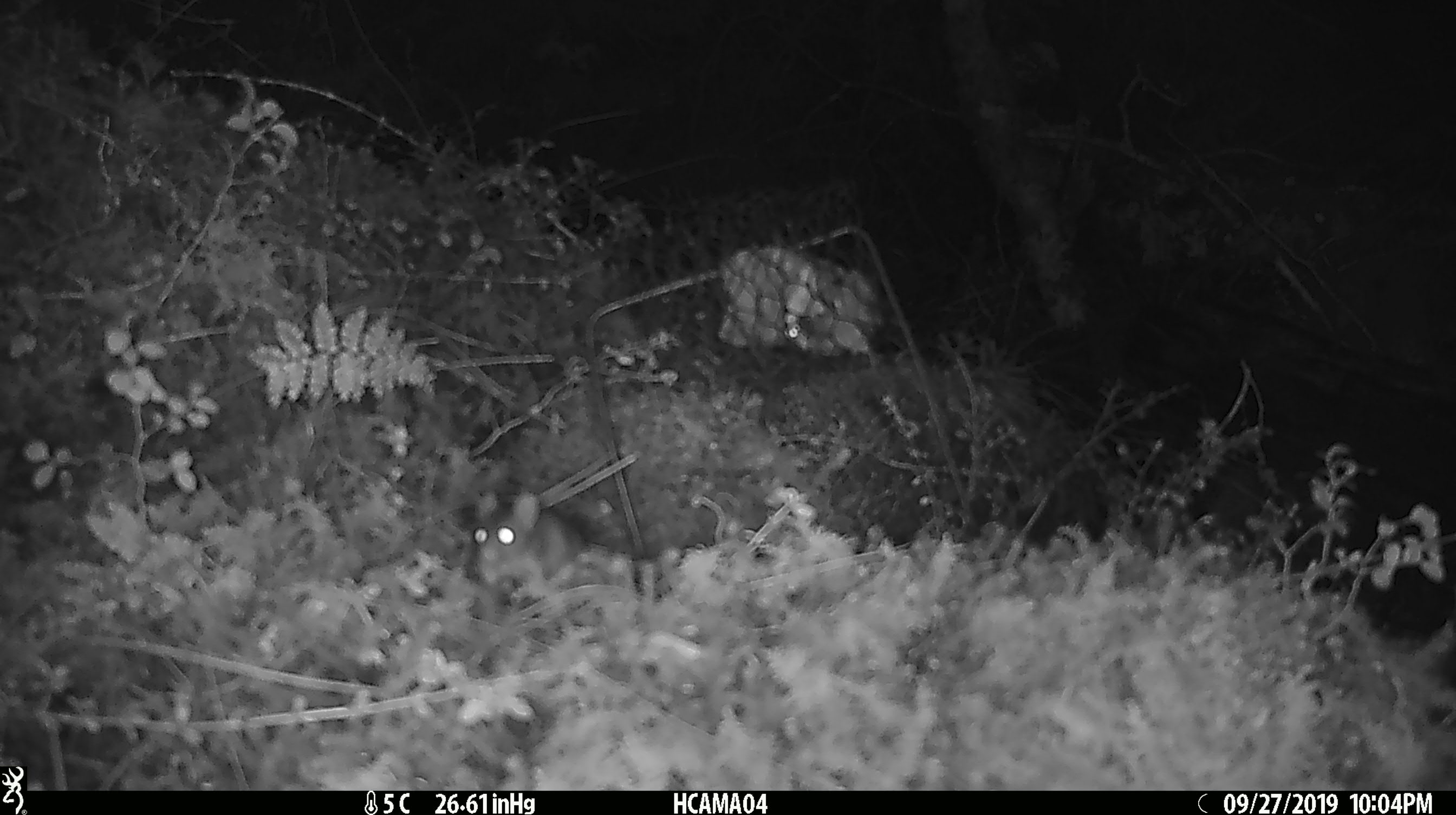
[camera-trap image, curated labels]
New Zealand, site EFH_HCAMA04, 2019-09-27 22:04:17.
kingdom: Animalia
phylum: Chordata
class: Mammalia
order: Rodentia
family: Muridae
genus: Mus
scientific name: Mus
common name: mouse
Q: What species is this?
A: Mouse (Mus).